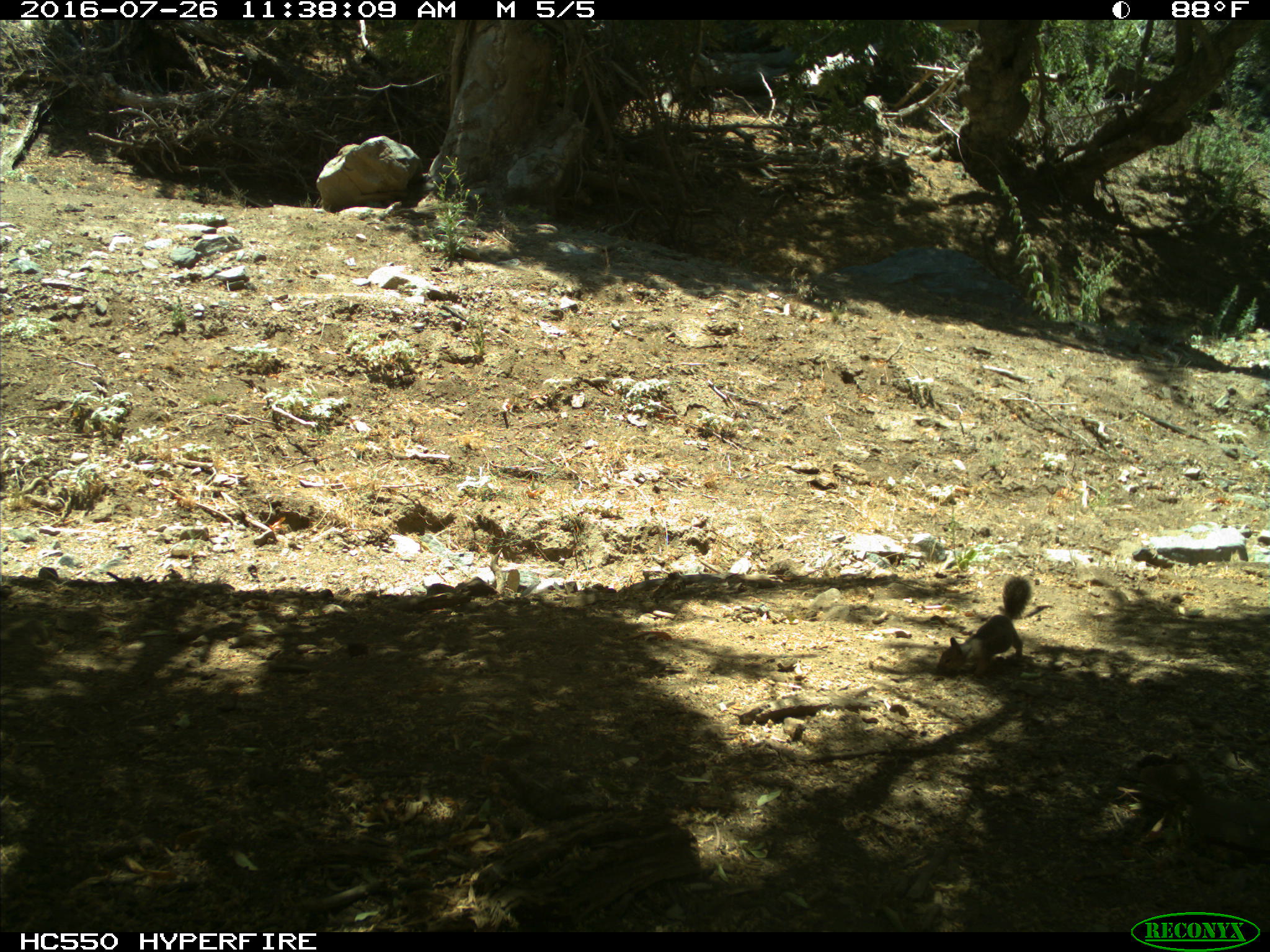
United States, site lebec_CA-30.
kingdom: Animalia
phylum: Chordata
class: Mammalia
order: Rodentia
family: Sciuridae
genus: Otospermophilus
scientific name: Otospermophilus beecheyi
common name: california ground squirrel